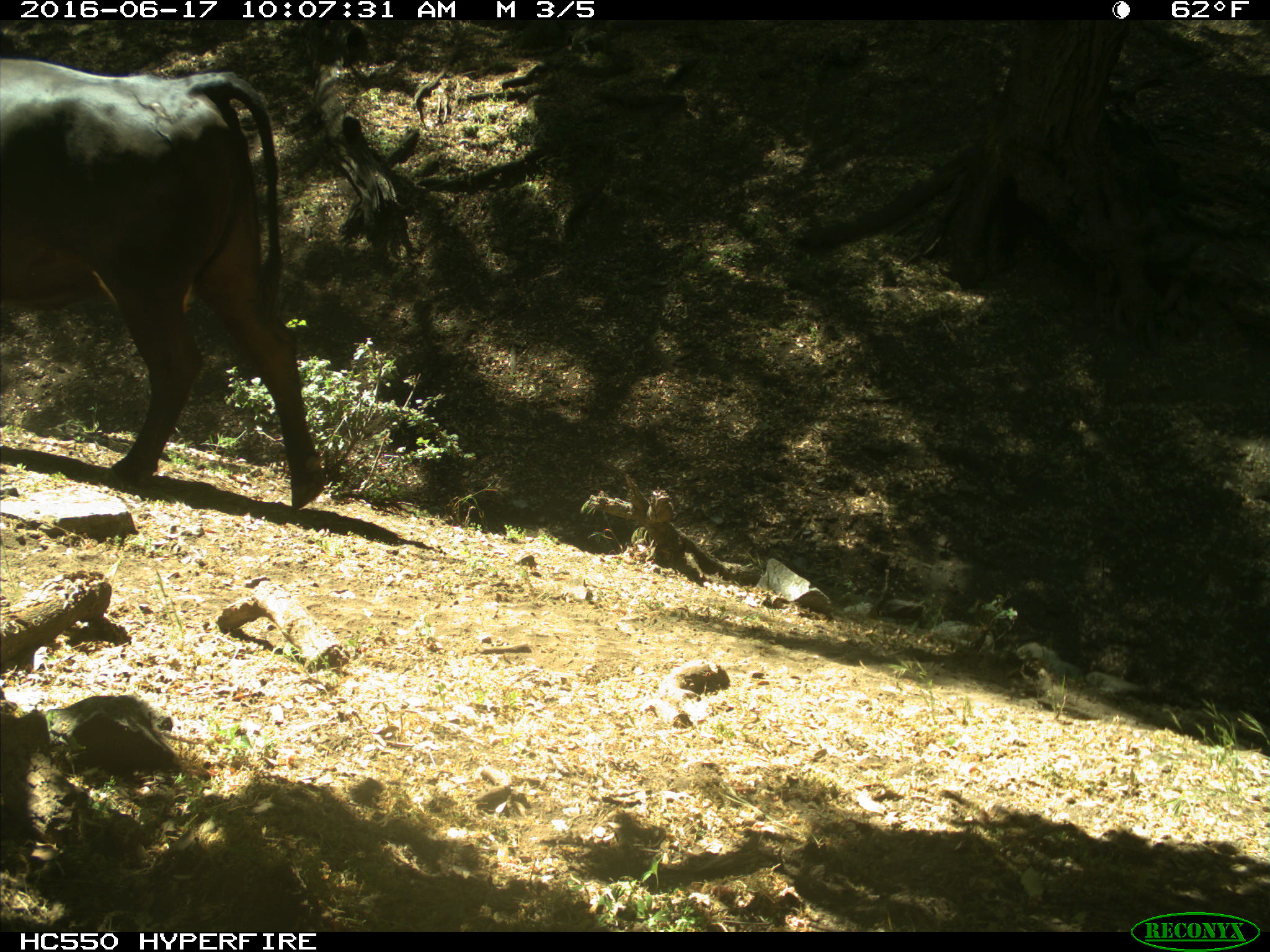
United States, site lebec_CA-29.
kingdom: Animalia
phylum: Chordata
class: Mammalia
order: Artiodactyla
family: Bovidae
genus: Bos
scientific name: Bos taurus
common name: domestic cow